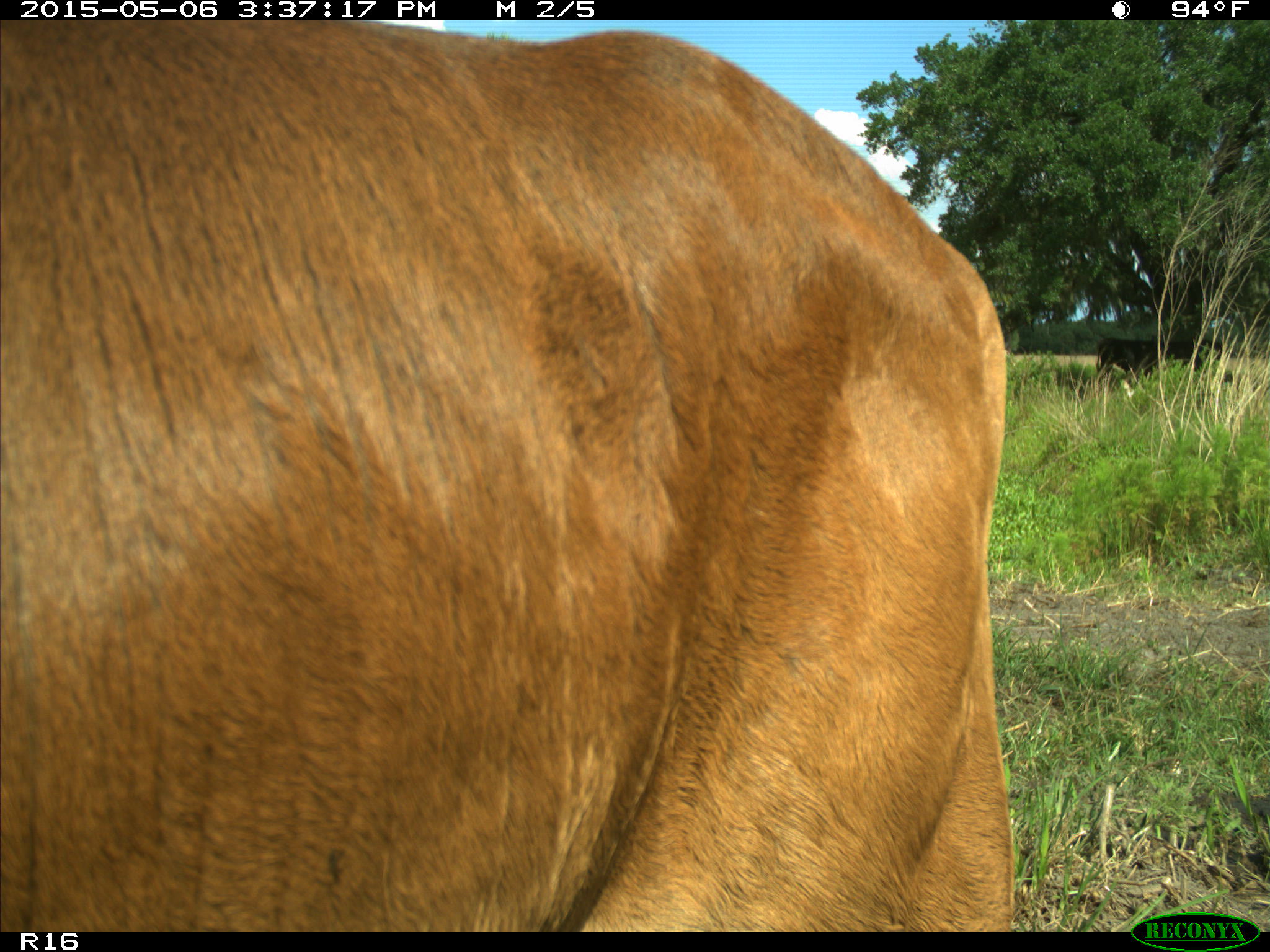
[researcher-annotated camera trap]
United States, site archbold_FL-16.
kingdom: Animalia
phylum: Chordata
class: Mammalia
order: Artiodactyla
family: Bovidae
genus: Bos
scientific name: Bos taurus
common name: domestic cow